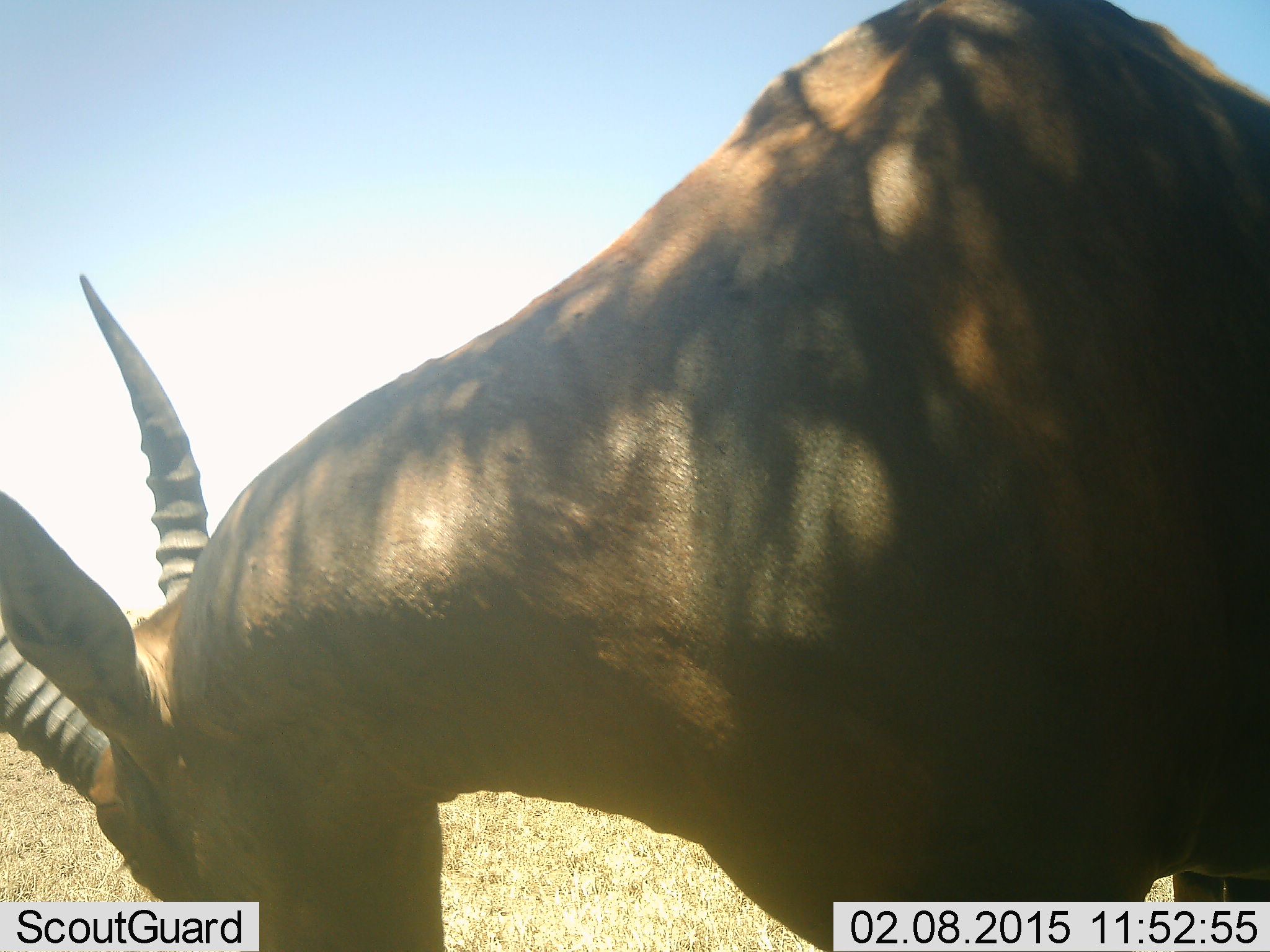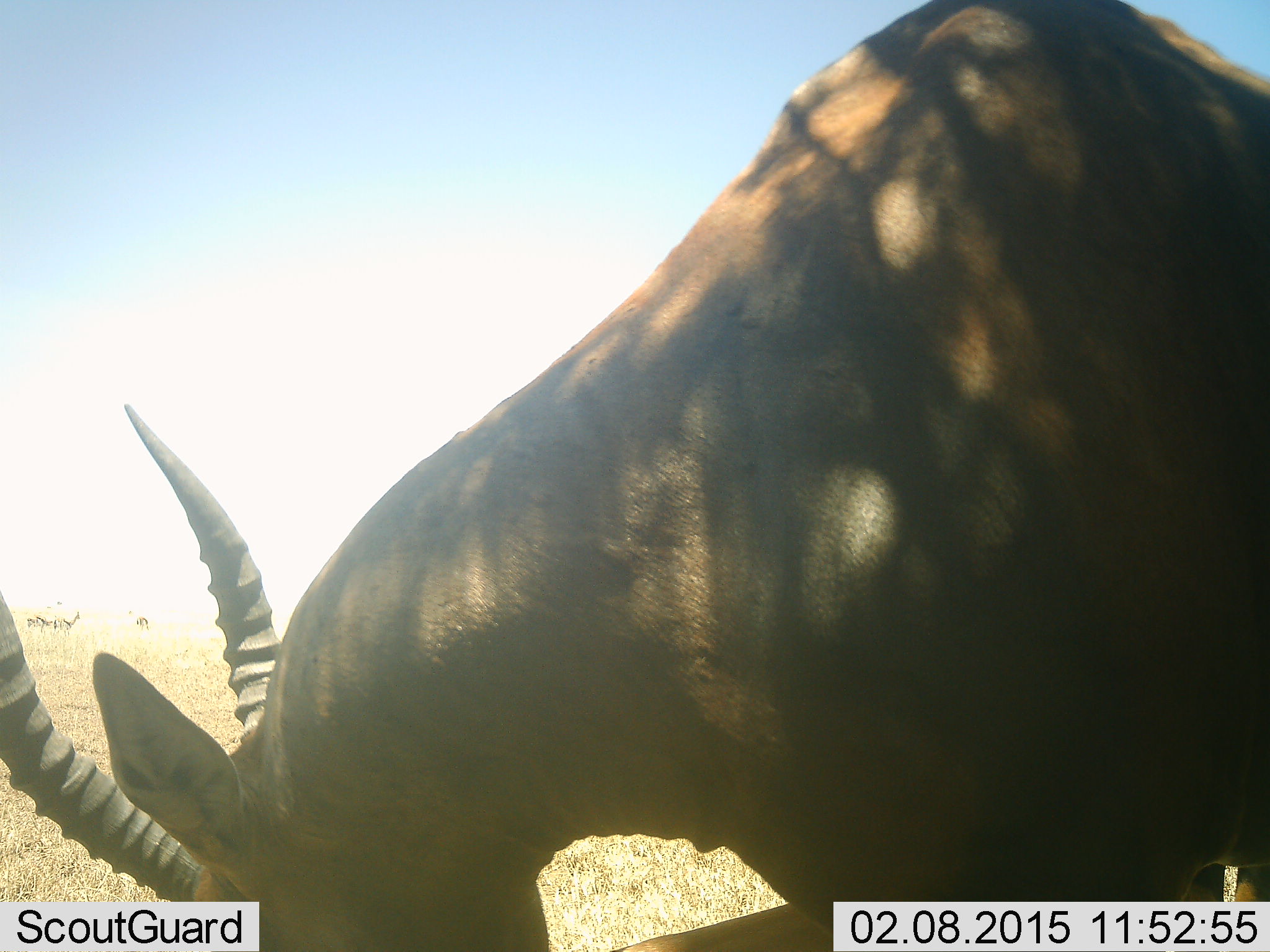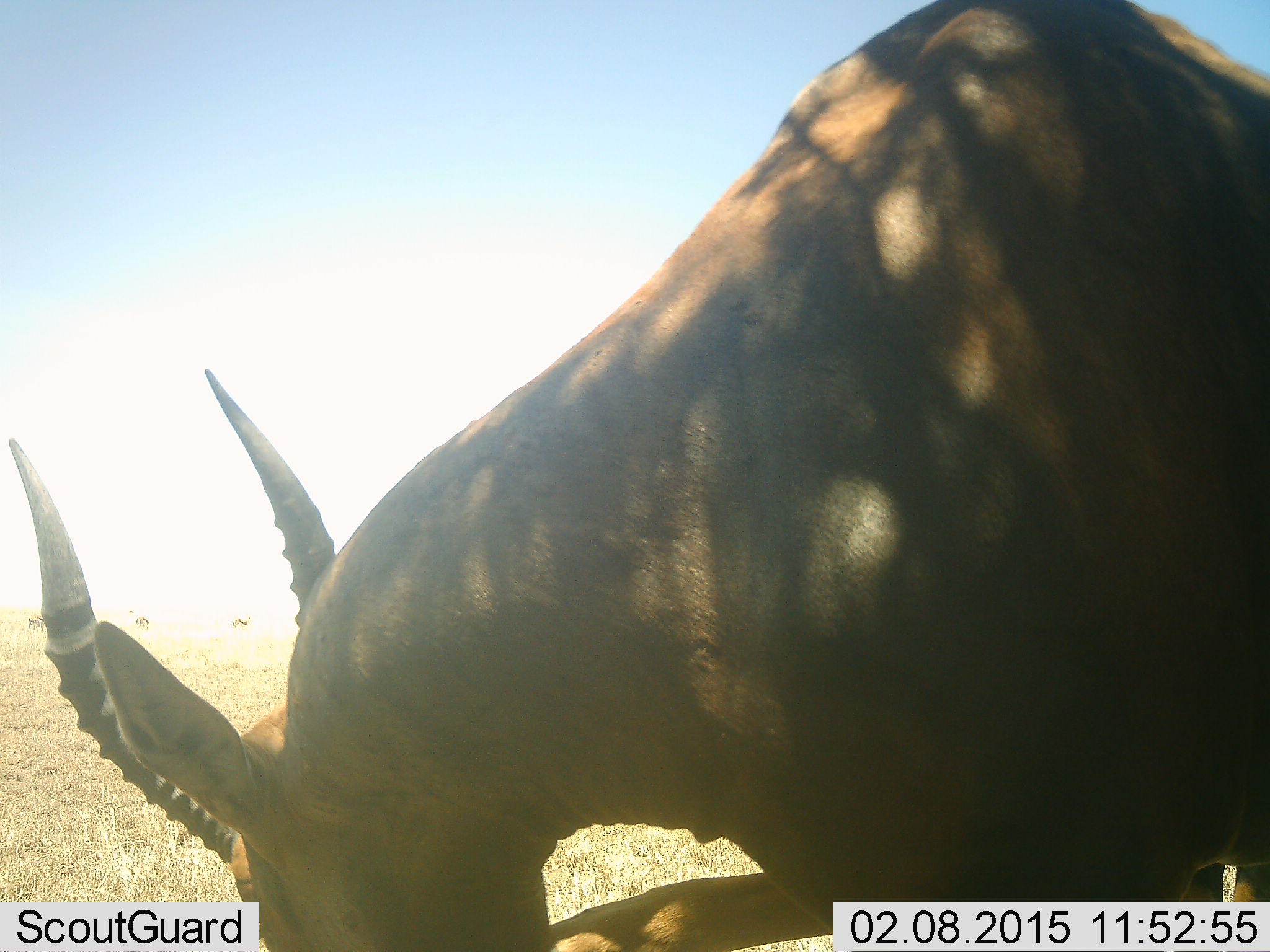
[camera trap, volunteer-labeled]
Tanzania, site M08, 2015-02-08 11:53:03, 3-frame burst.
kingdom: Animalia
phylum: Chordata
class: Mammalia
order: Artiodactyla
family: Bovidae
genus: Damaliscus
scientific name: Damaliscus lunatus jimela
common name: topi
Topi (Damaliscus lunatus jimela), count 1. Behavior (volunteer vote fractions): standing 88%, resting 0%, moving 0%, interacting 0%. Young present (vote fraction): 0%. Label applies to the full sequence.